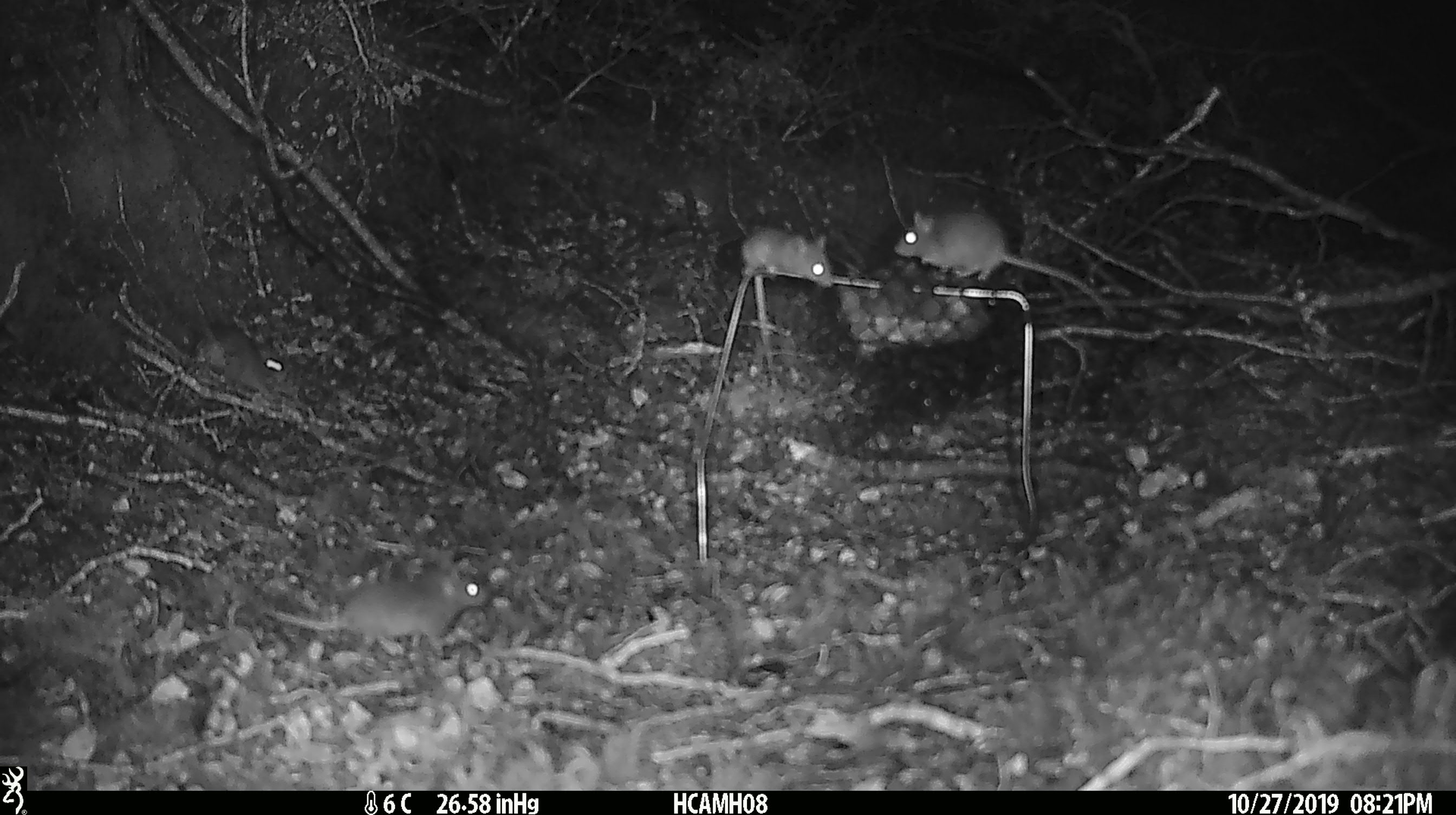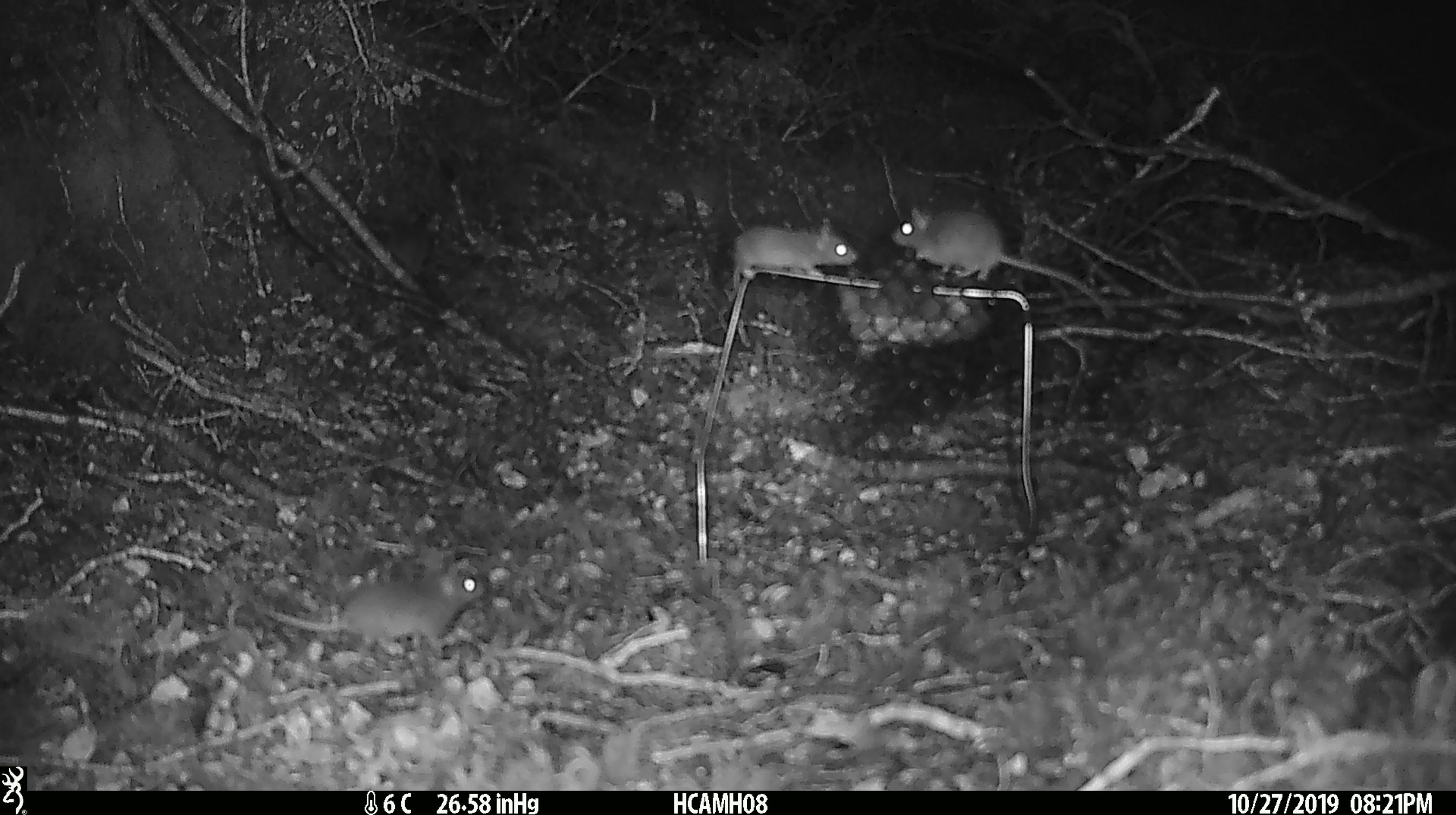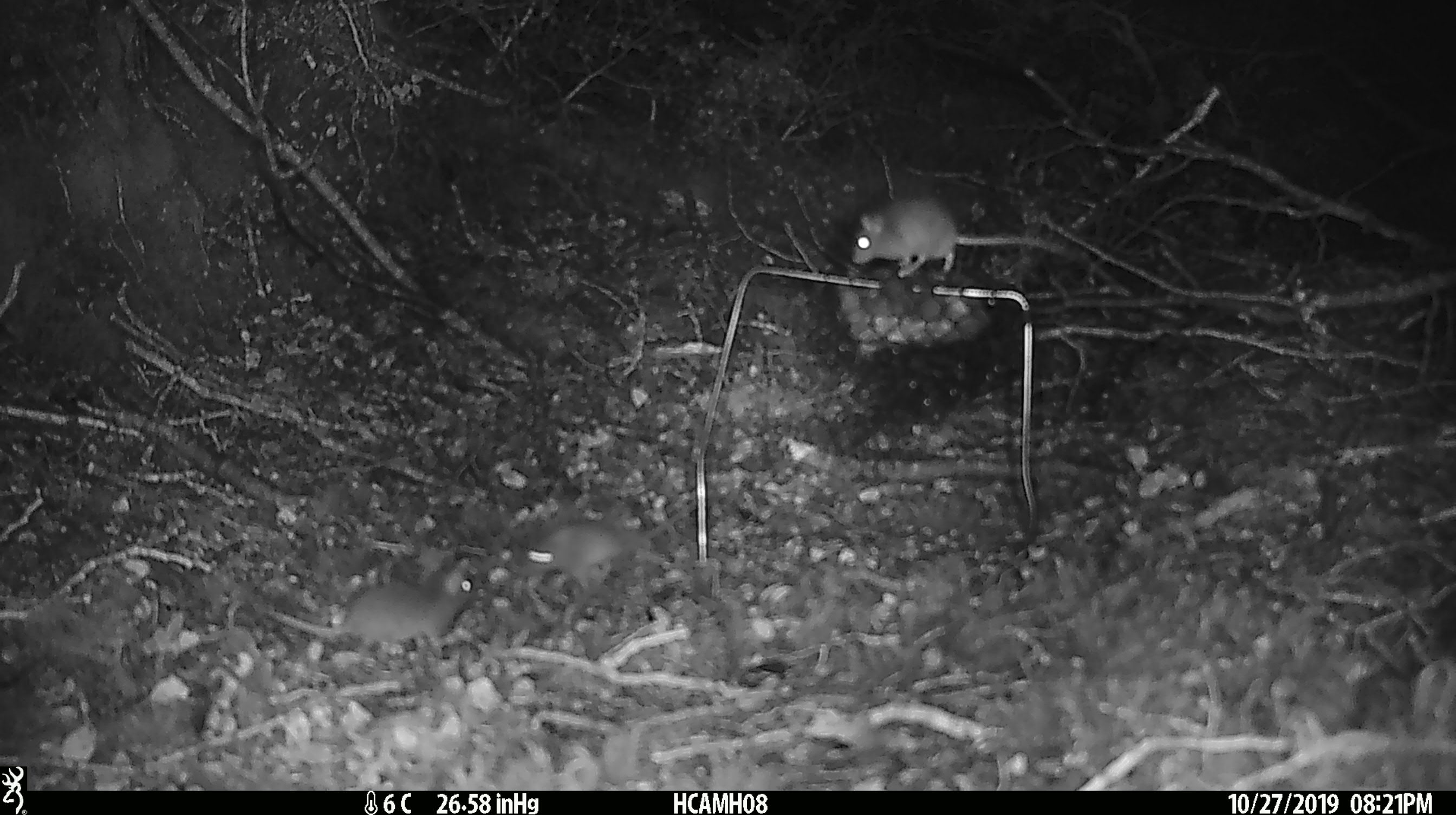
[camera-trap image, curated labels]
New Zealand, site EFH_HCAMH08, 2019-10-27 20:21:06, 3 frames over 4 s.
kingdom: Animalia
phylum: Chordata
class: Mammalia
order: Rodentia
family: Muridae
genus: Mus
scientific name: Mus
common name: mouse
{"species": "mouse (Mus)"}